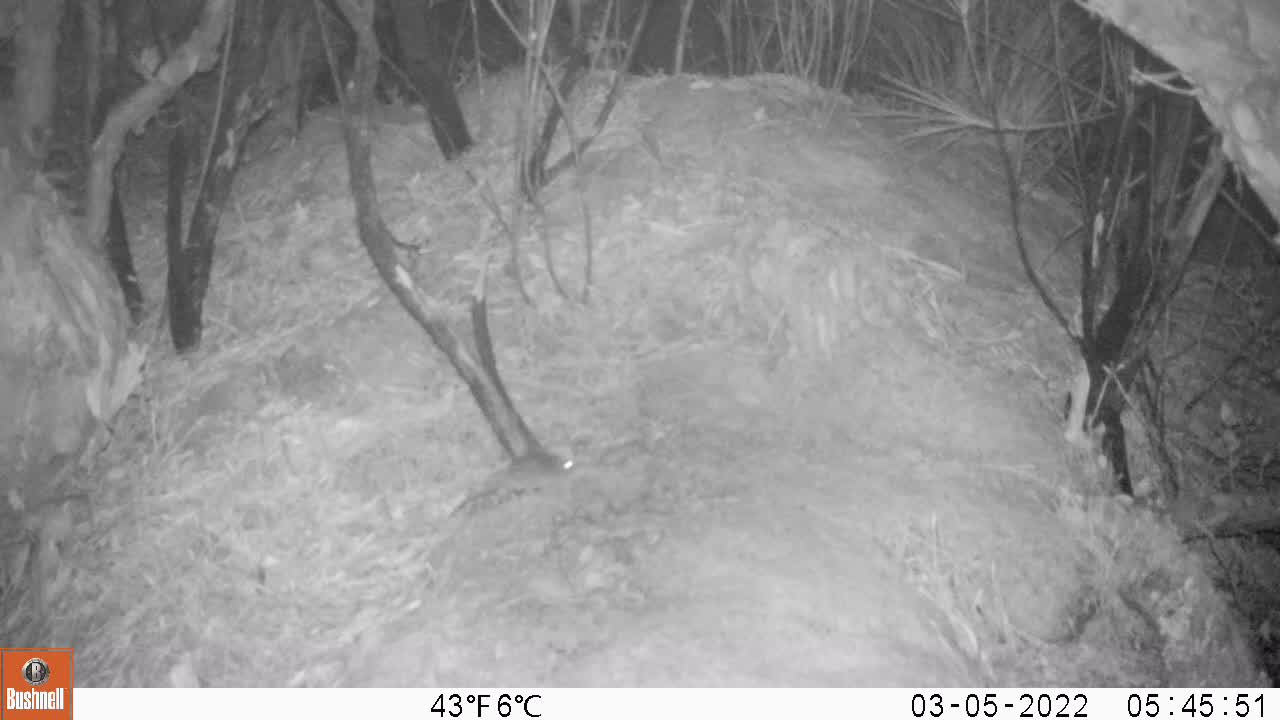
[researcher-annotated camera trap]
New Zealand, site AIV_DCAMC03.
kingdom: Animalia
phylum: Chordata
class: Mammalia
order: Rodentia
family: Muridae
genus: Mus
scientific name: Mus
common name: mouse